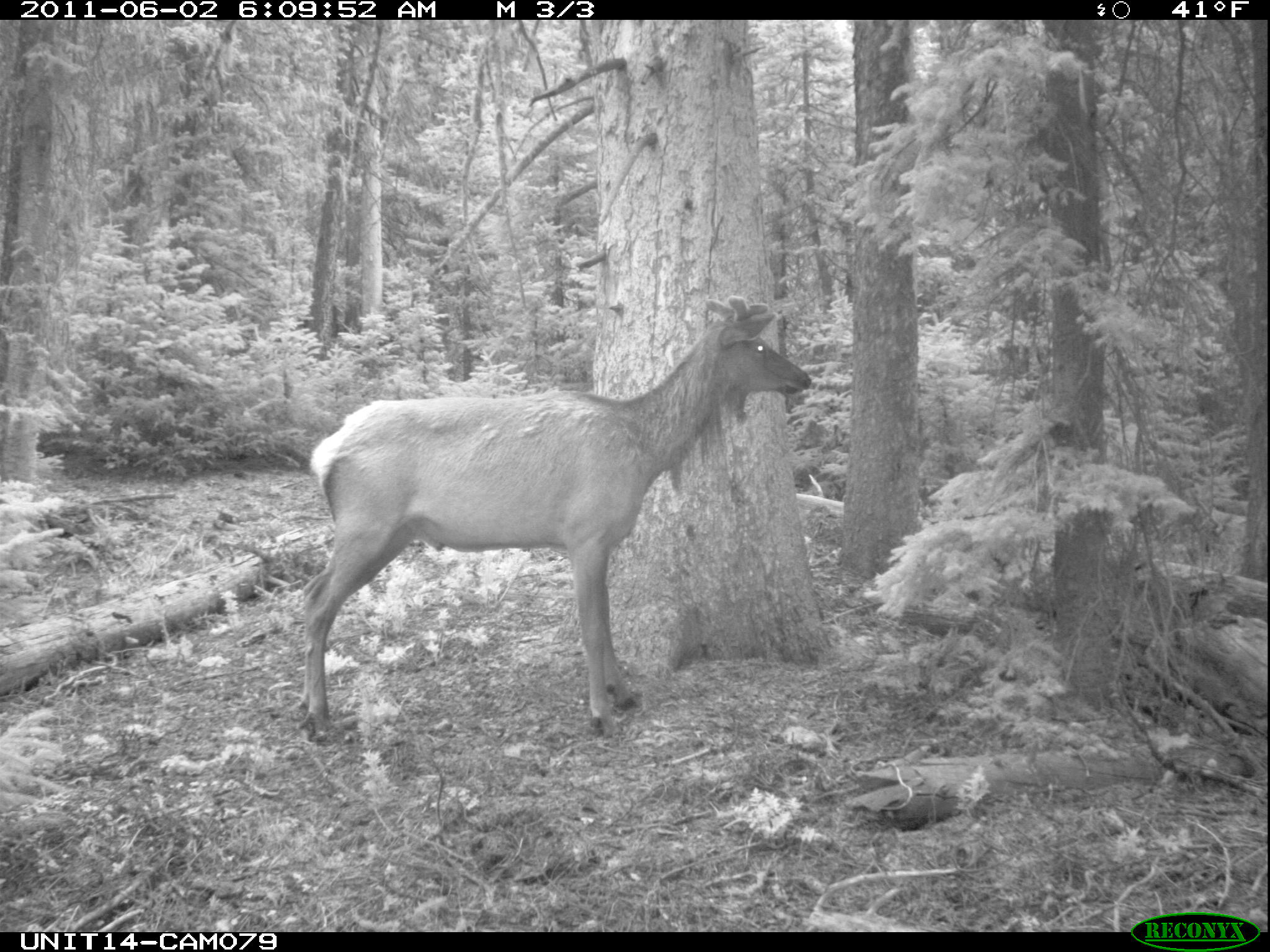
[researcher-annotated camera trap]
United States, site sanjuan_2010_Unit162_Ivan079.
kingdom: Animalia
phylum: Chordata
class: Mammalia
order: Artiodactyla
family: Cervidae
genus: Cervus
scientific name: Cervus elaphus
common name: red deer